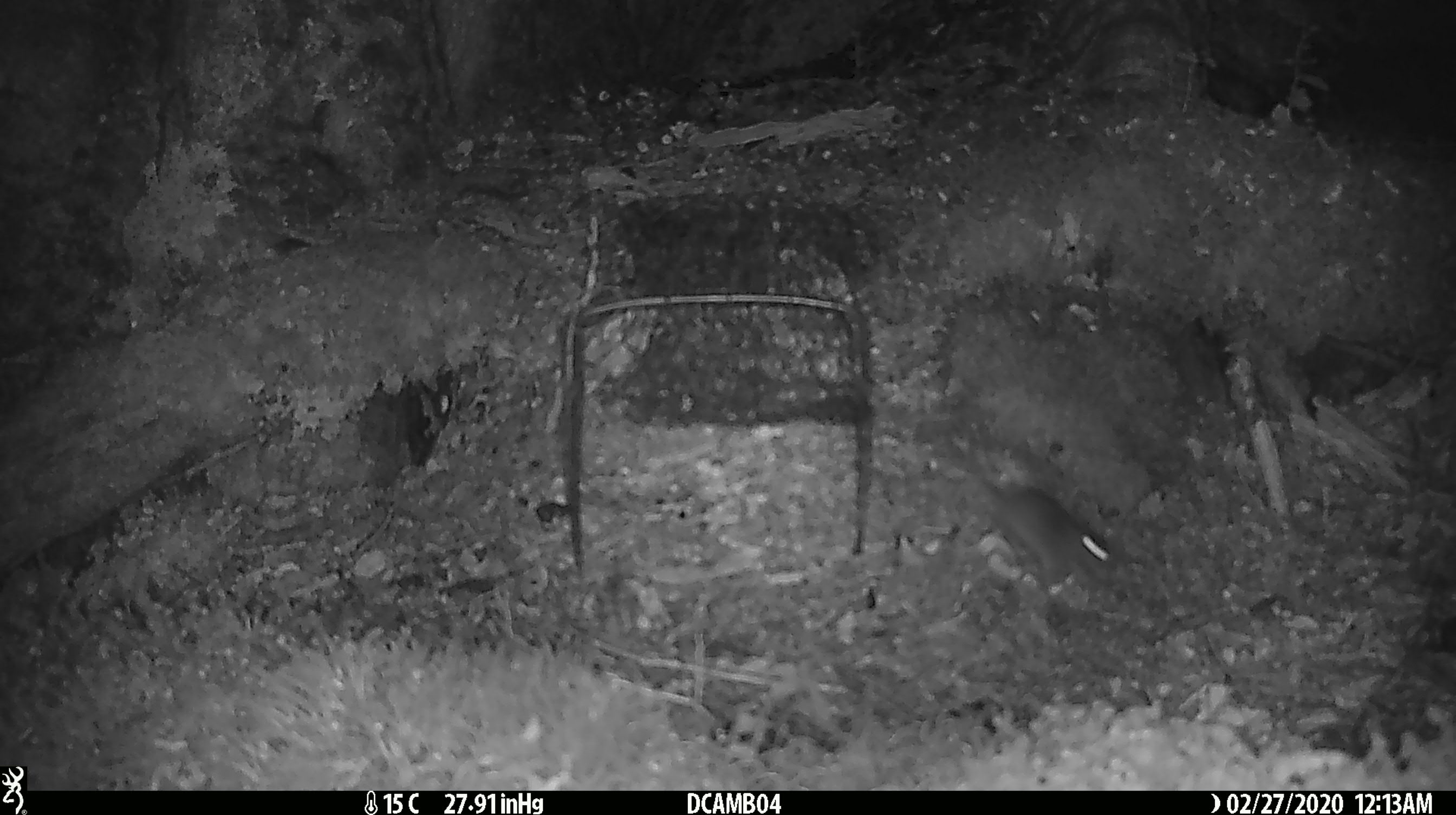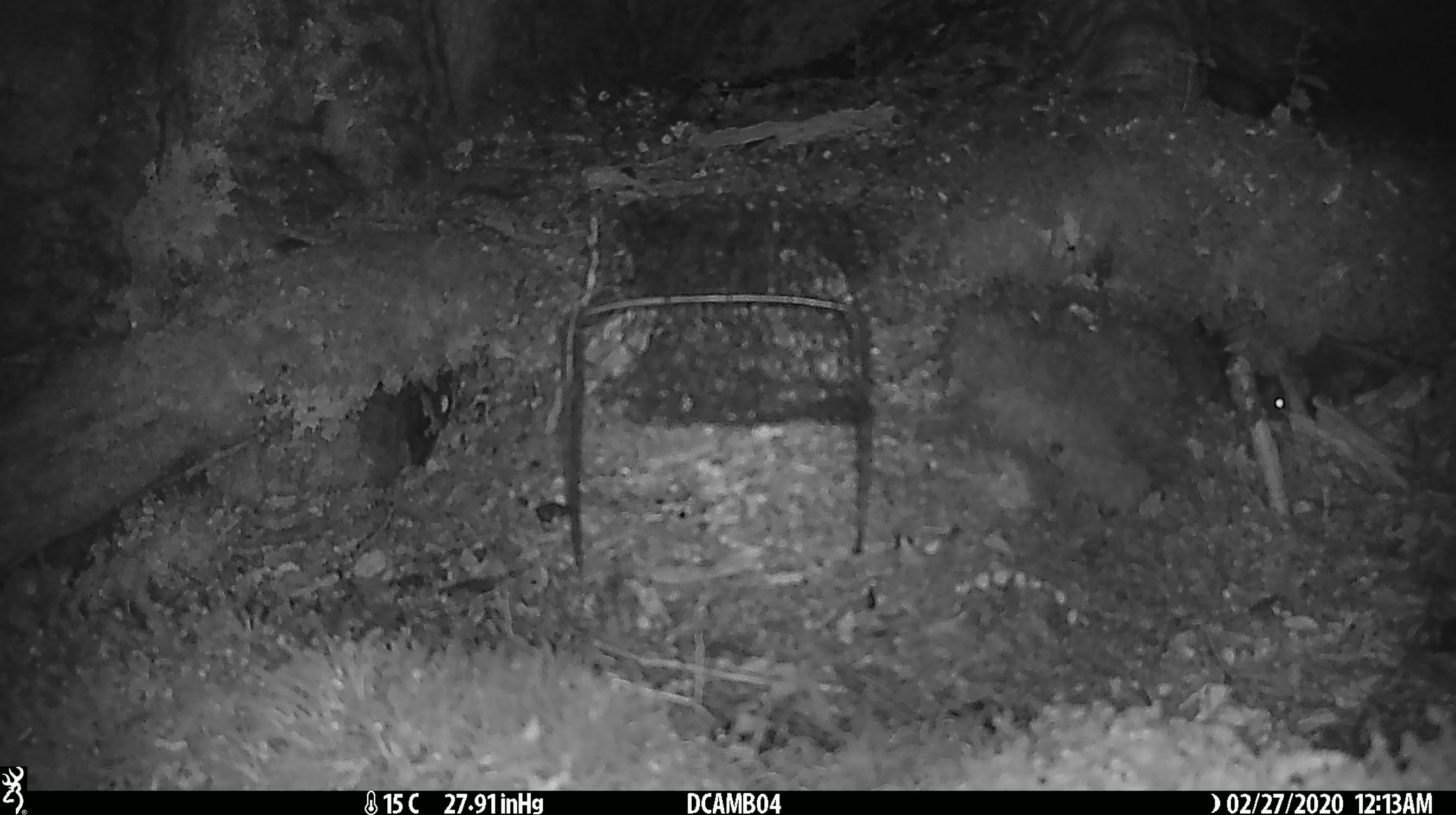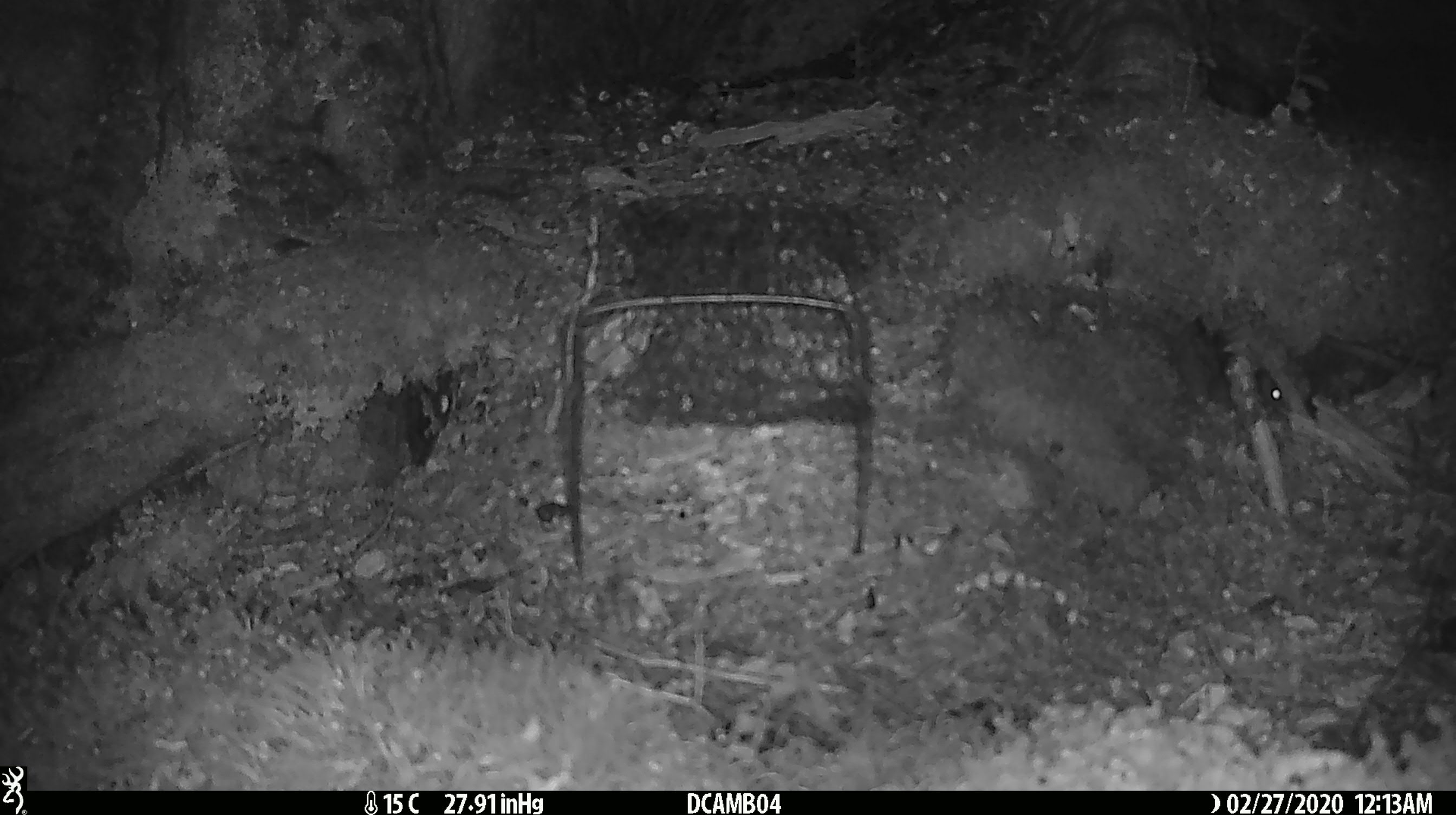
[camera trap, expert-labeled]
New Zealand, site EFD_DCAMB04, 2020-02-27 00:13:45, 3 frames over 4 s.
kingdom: Animalia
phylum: Chordata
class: Mammalia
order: Rodentia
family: Muridae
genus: Mus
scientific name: Mus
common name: mouse